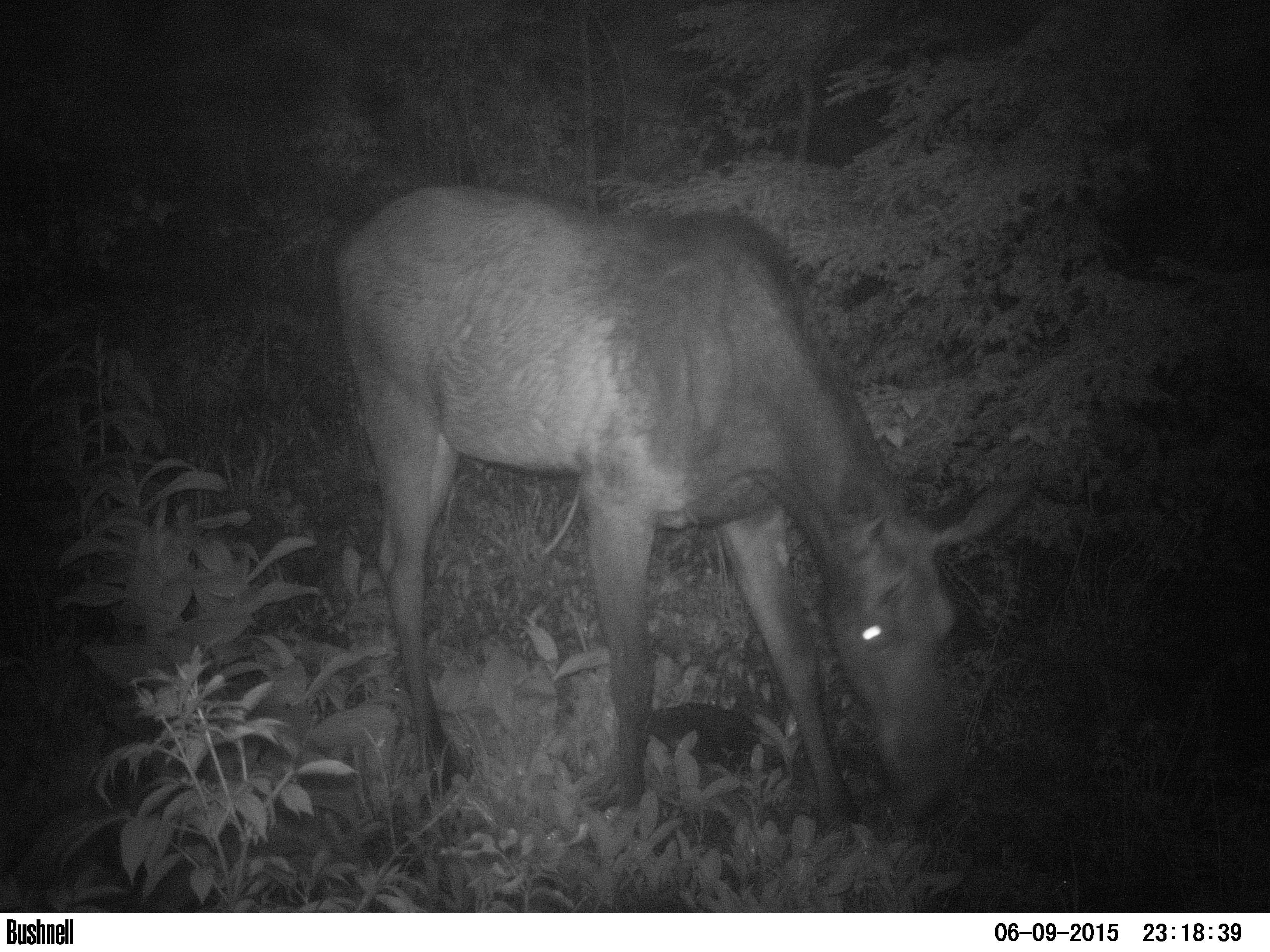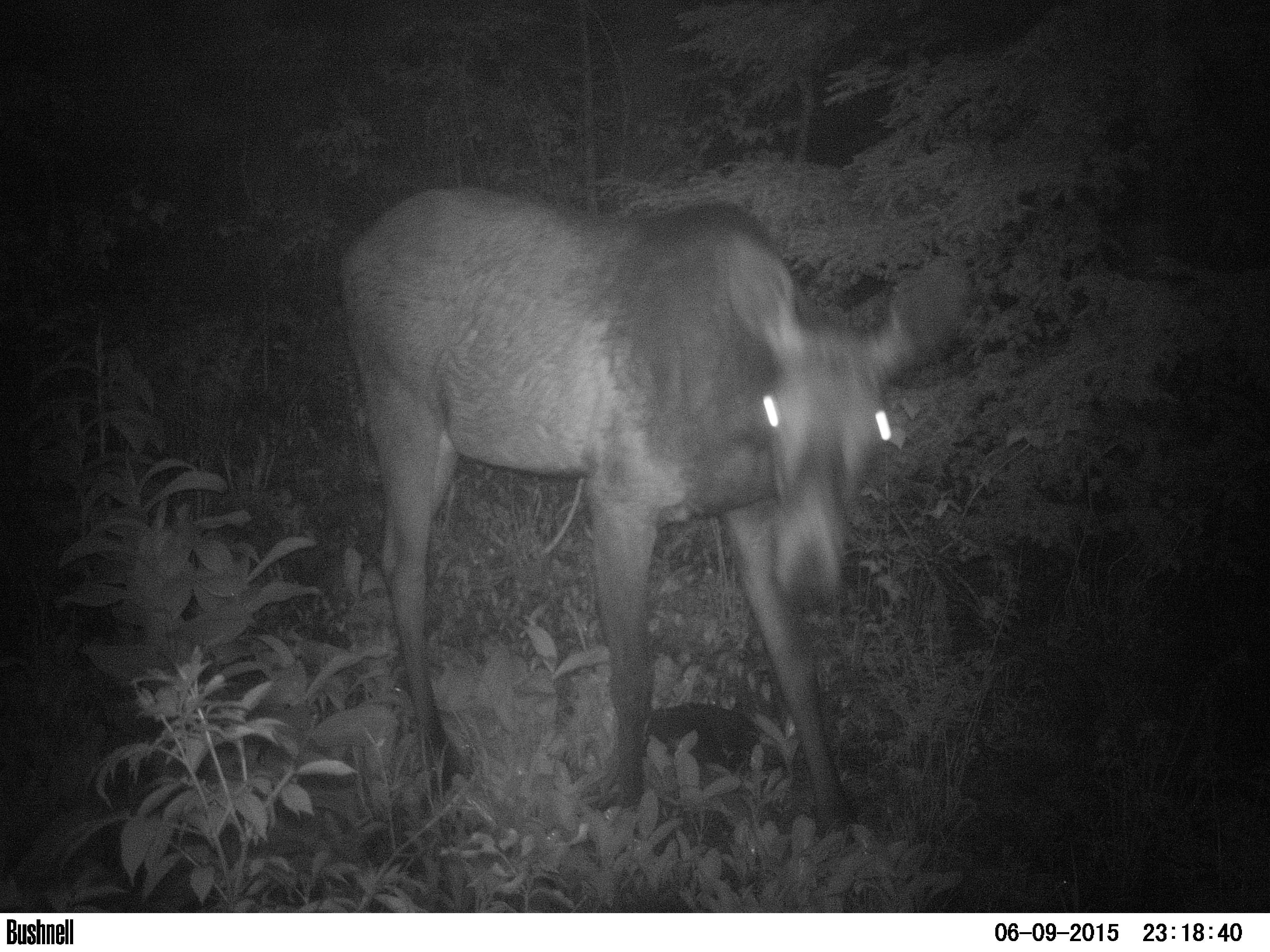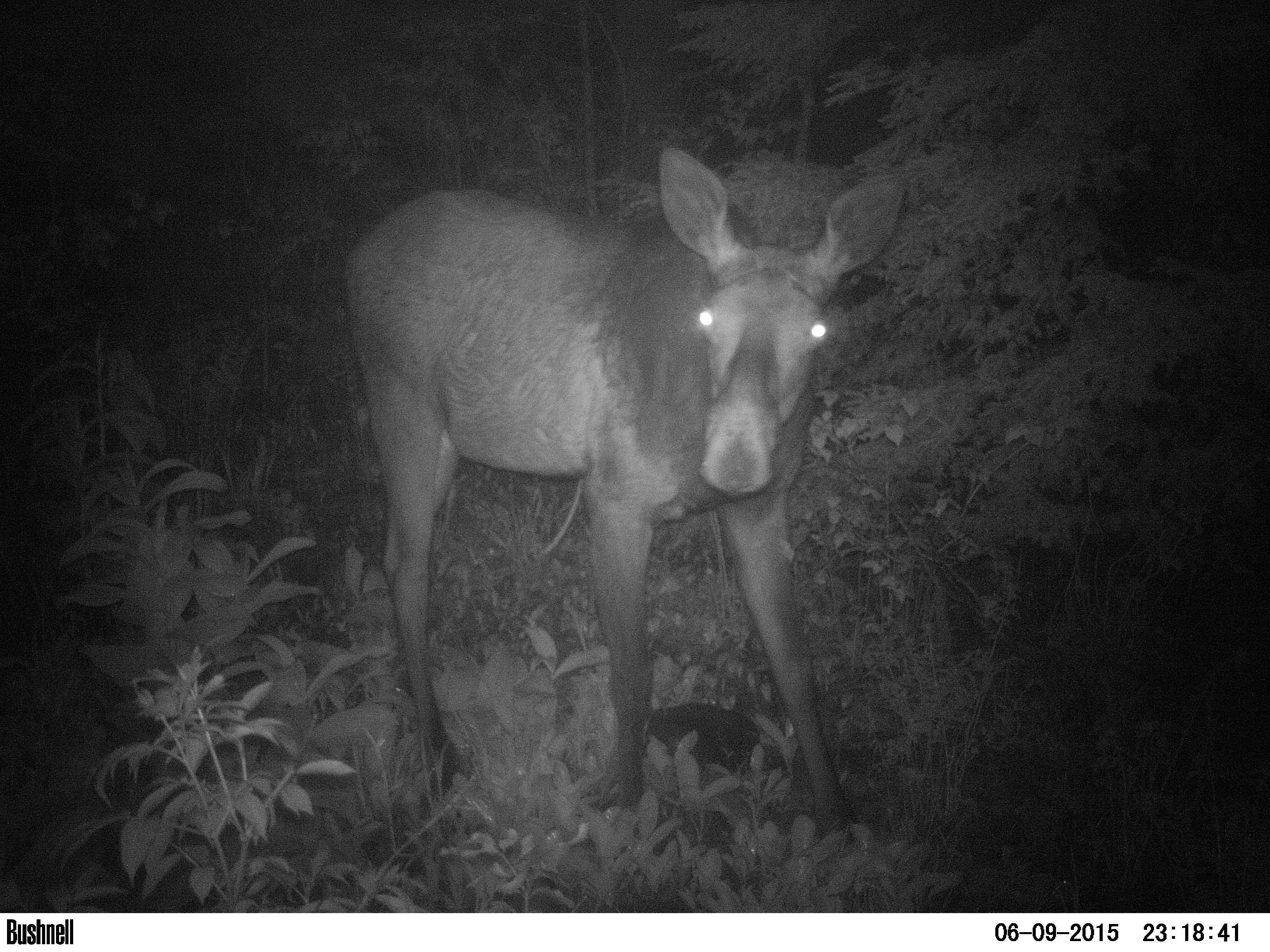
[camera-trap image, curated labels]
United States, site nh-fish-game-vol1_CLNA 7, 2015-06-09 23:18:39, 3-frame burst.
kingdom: Animalia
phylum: Chordata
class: Mammalia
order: Artiodactyla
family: Cervidae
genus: Alces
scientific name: Alces alces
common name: moose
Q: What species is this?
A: Moose (Alces alces).